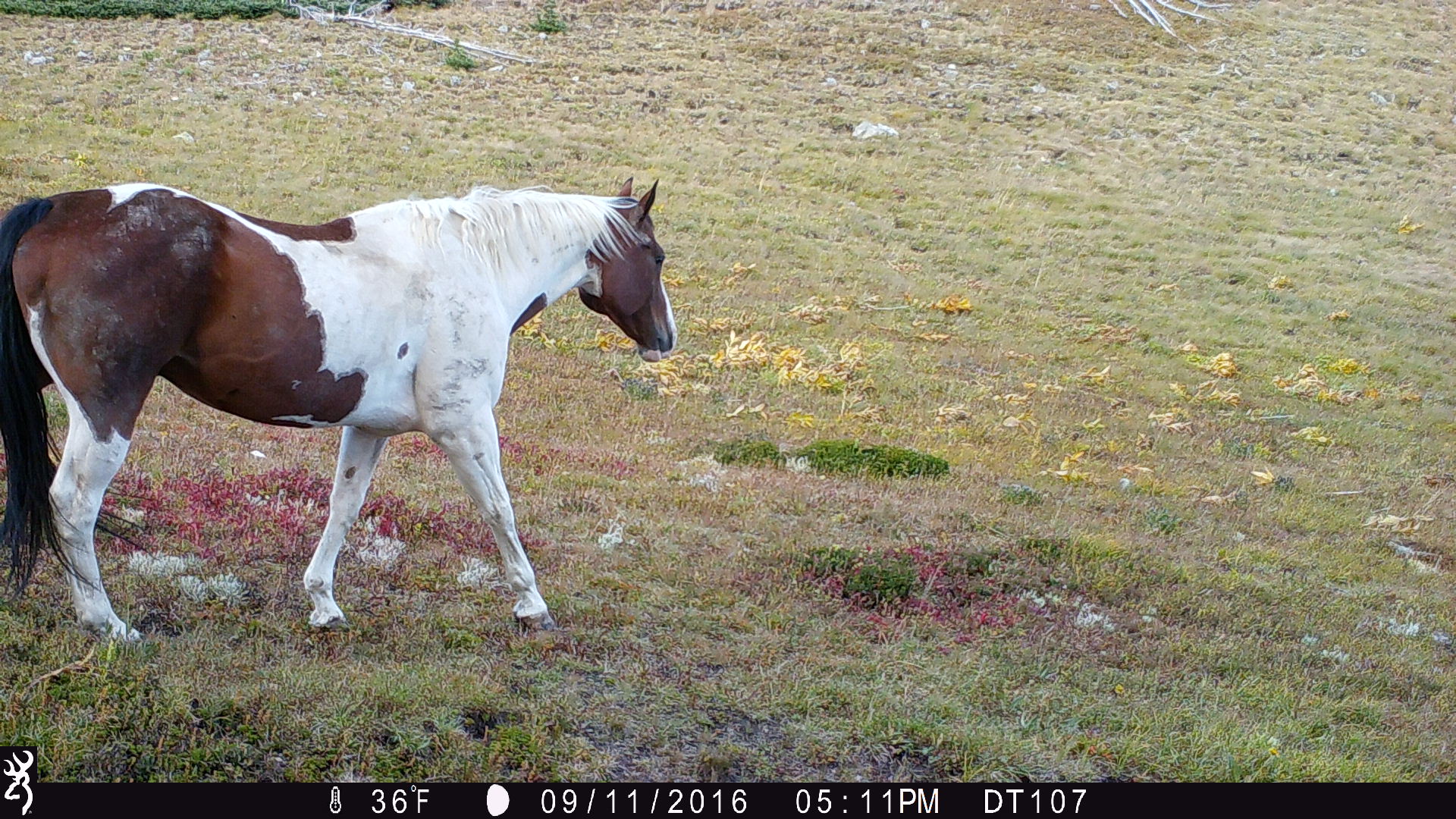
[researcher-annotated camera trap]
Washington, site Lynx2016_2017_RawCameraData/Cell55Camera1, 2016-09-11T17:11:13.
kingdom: Animalia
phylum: Chordata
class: Mammalia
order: Perissodactyla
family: Equidae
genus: Equus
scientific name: Equus caballus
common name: domestic horse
Domestic horse (Equus caballus). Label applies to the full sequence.